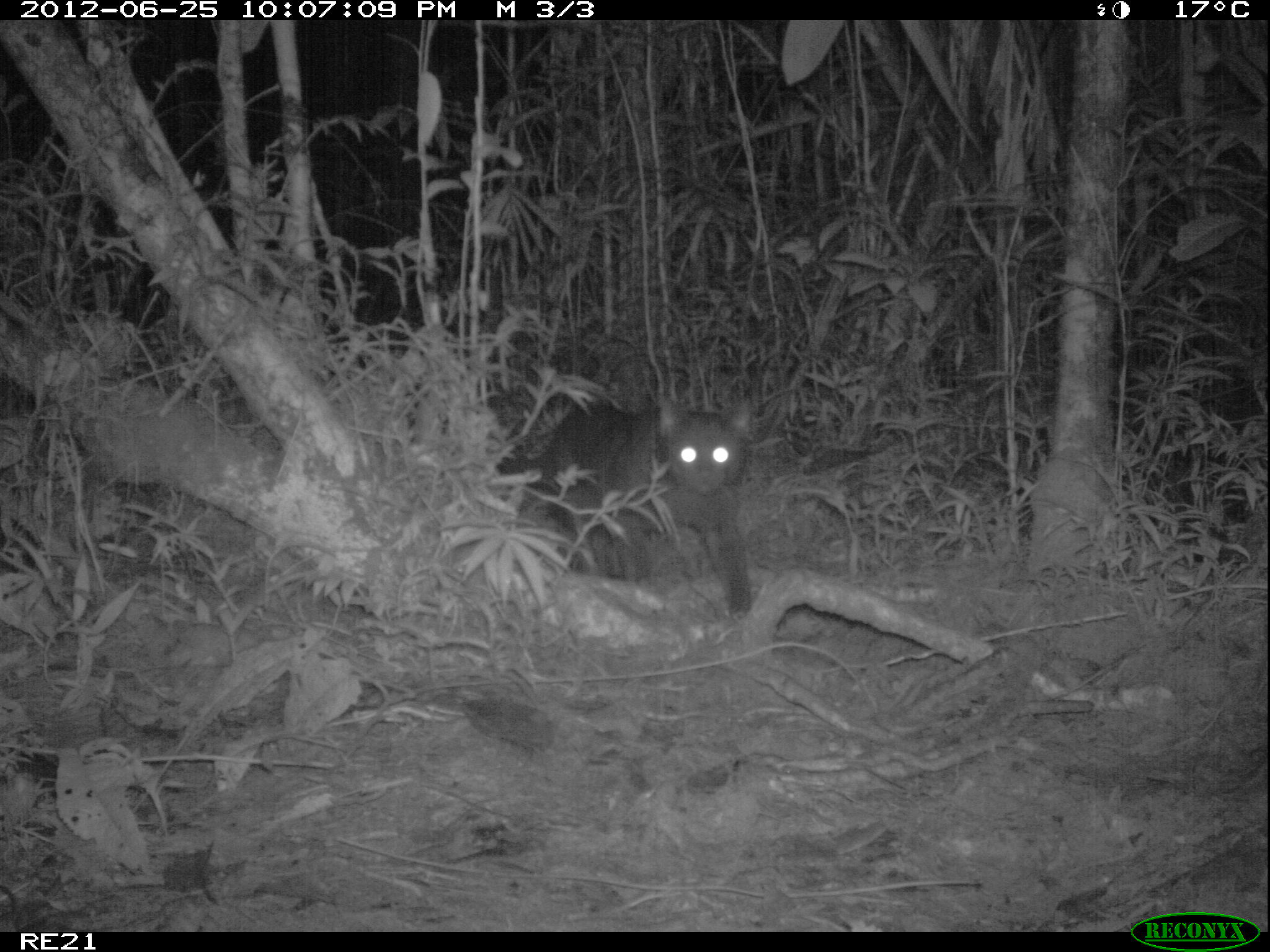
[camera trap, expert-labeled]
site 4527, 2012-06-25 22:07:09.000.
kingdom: Animalia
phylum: Chordata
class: Mammalia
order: Carnivora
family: Felidae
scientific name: Felidae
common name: felids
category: felis sp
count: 1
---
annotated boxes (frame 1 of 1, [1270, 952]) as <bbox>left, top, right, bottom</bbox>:
felis sp: <bbox>496, 394, 759, 619</bbox>